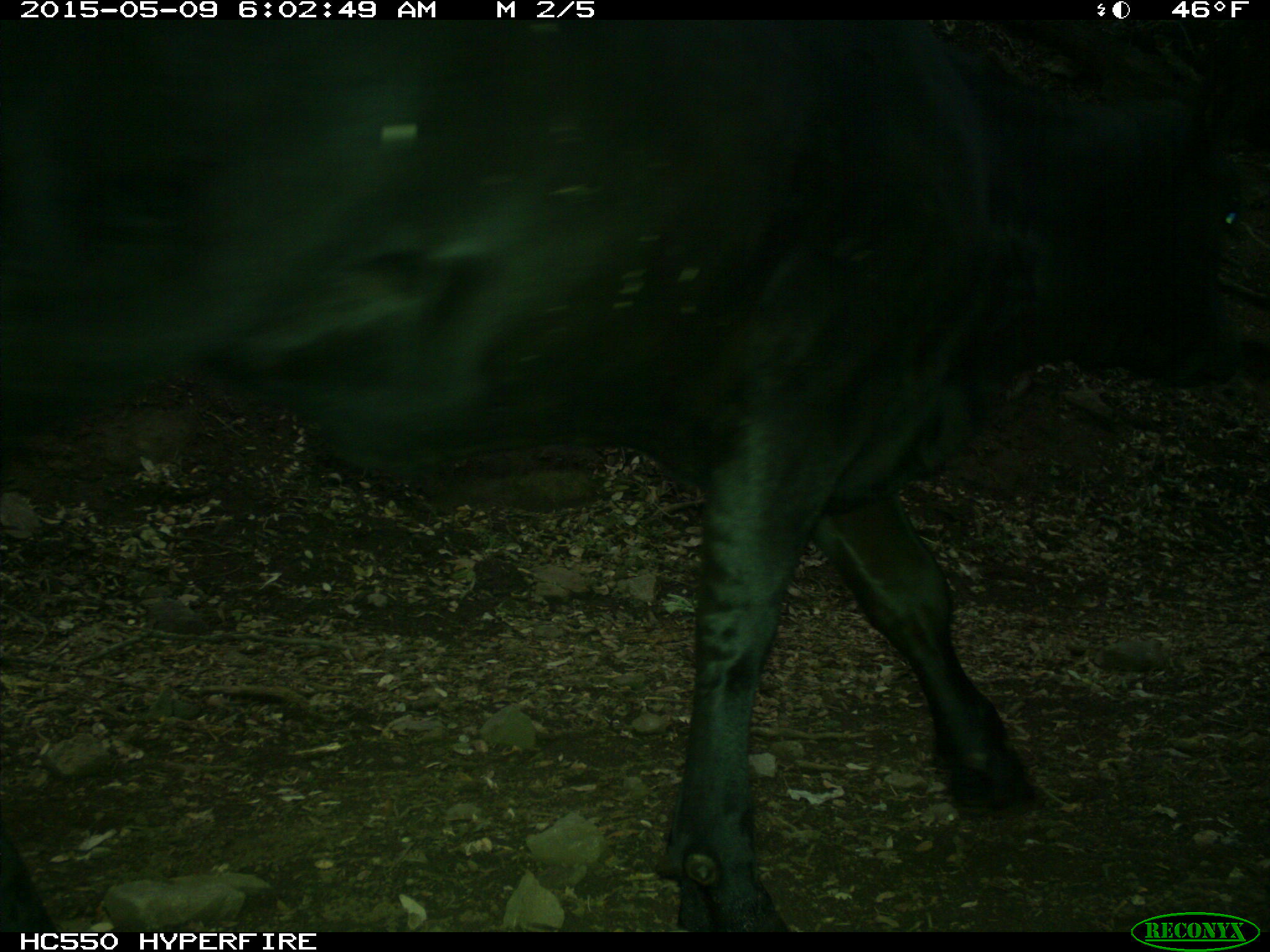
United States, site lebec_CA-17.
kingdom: Animalia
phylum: Chordata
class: Mammalia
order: Artiodactyla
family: Bovidae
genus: Bos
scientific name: Bos taurus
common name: domestic cow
Bos taurus (domestic cow).